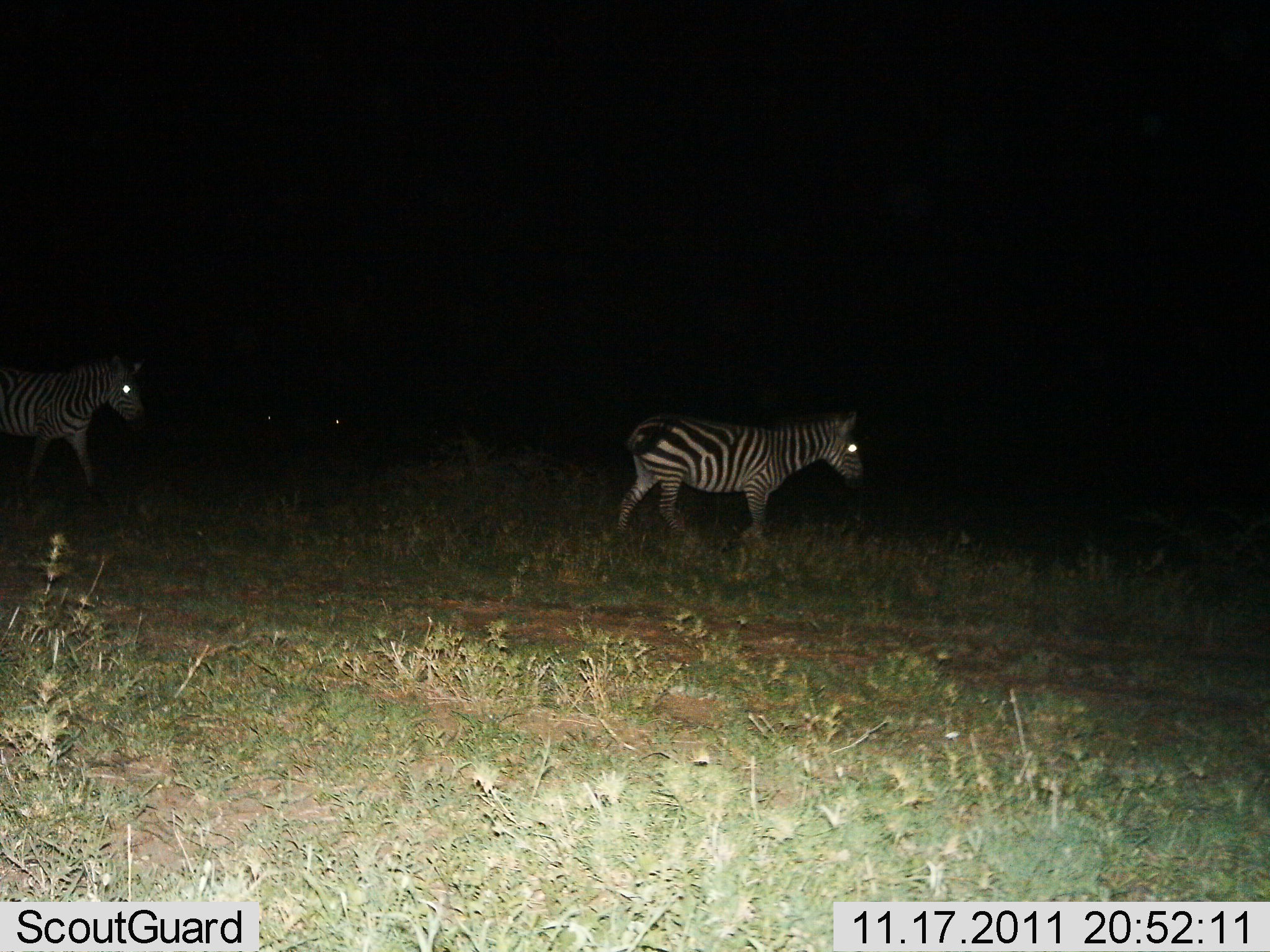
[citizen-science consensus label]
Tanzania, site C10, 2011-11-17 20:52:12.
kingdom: Animalia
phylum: Chordata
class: Mammalia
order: Perissodactyla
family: Equidae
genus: Equus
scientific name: Equus quagga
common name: plains zebra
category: zebra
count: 2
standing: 20%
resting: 0%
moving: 90%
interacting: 0%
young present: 0%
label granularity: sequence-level